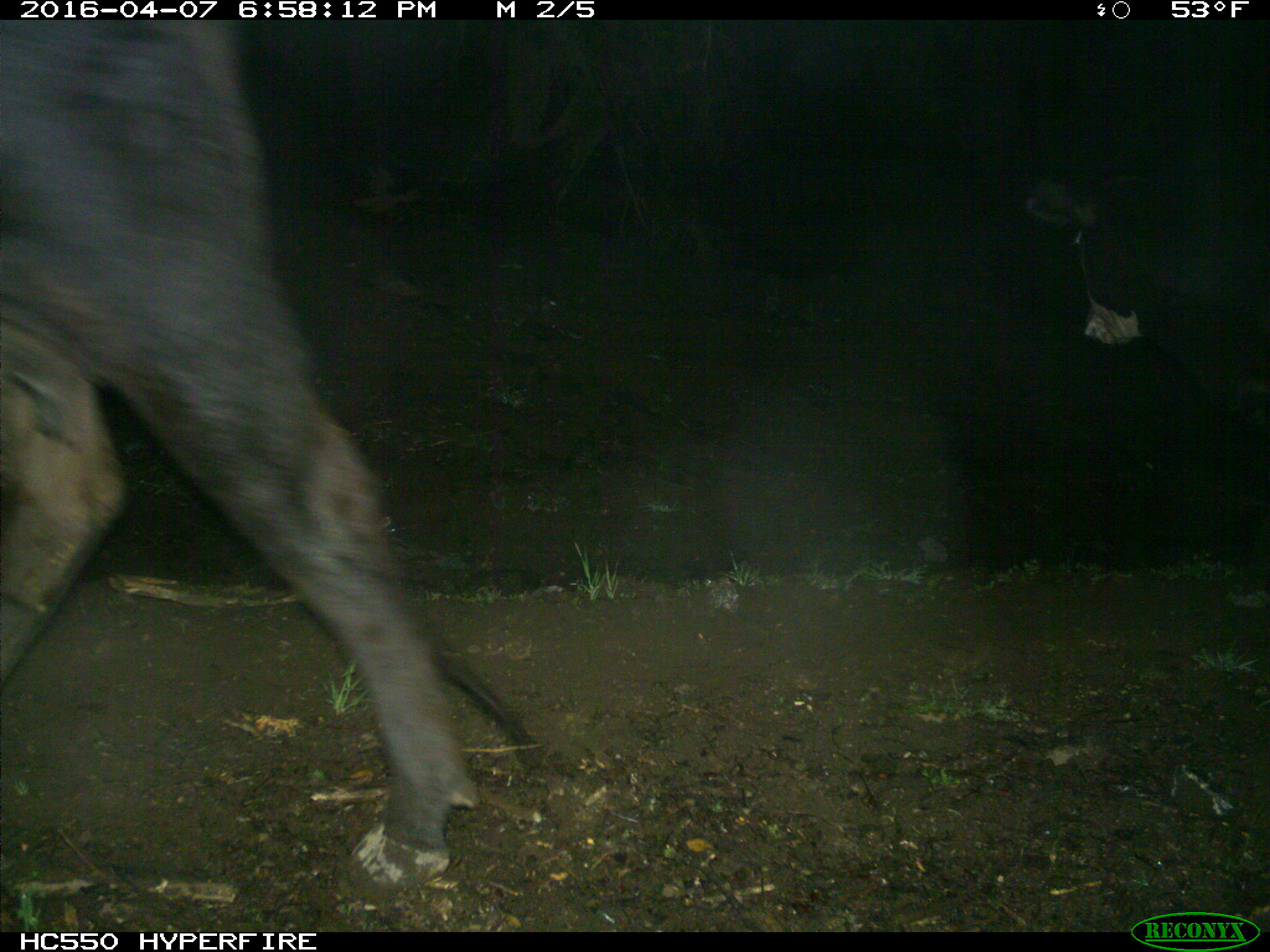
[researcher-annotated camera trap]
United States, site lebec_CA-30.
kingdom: Animalia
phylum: Chordata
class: Mammalia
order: Artiodactyla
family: Bovidae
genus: Bos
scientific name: Bos taurus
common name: domestic cow